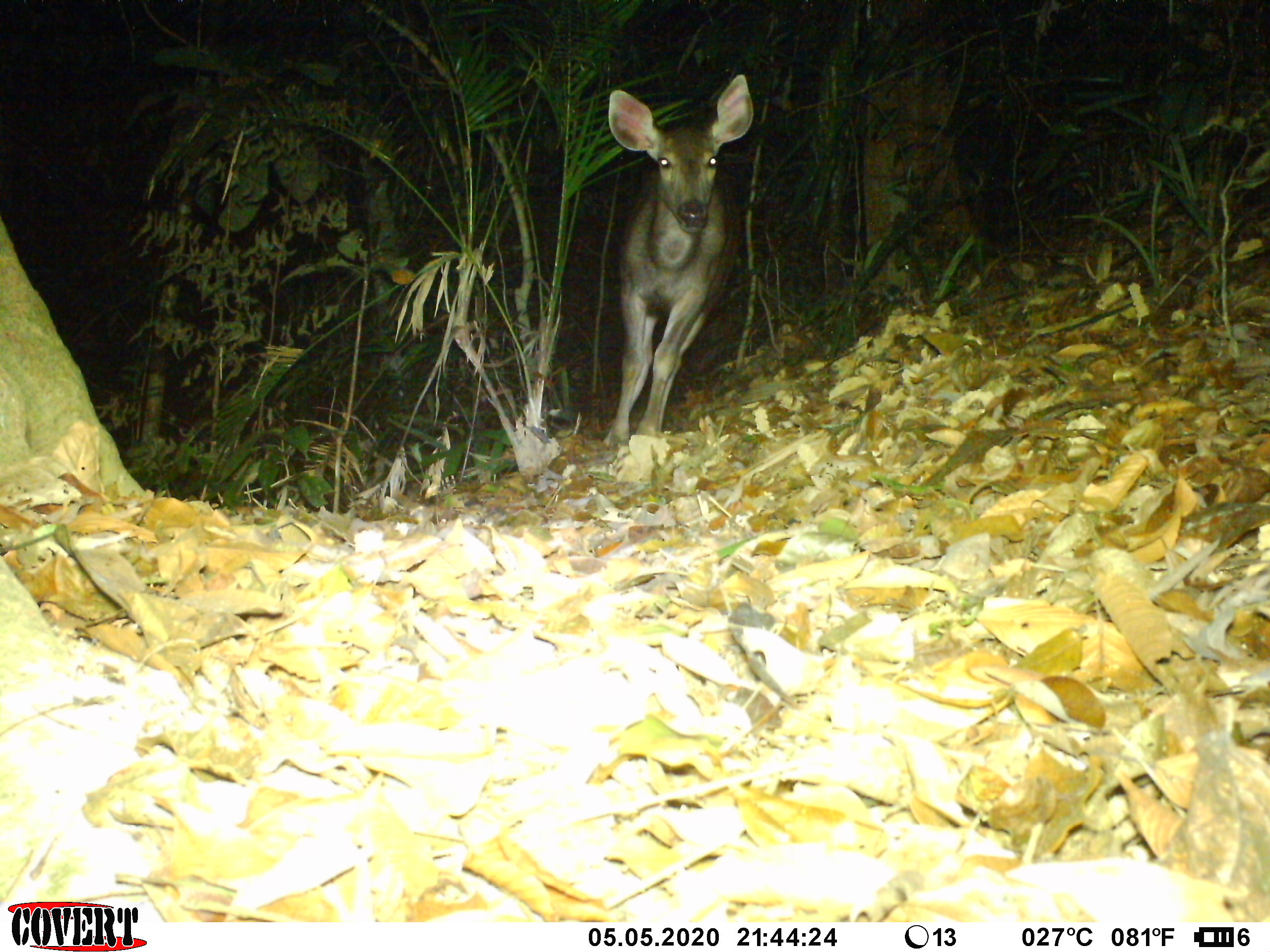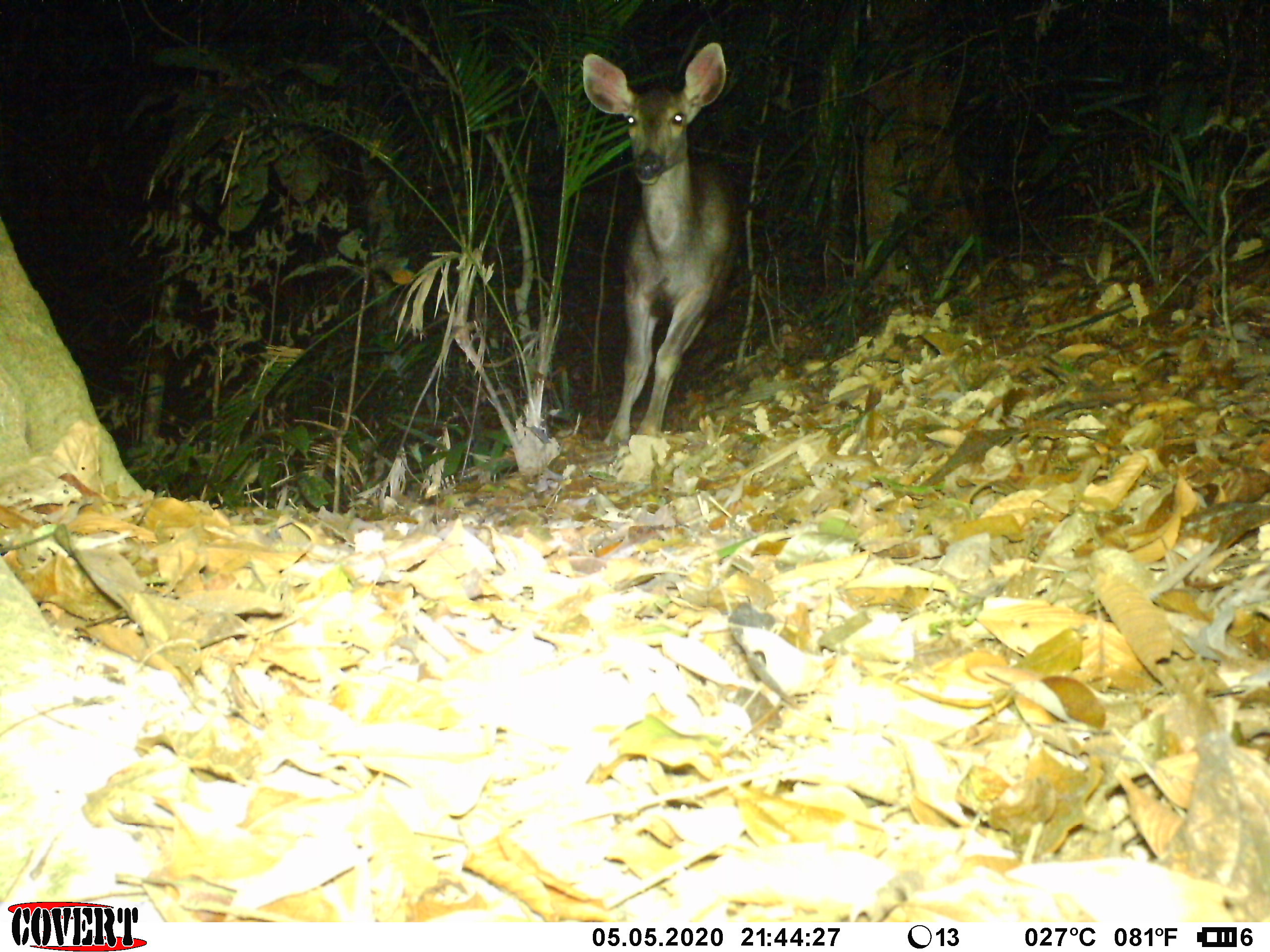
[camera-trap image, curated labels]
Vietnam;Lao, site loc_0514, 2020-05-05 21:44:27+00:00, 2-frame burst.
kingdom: Animalia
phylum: Chordata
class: Mammalia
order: Artiodactyla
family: Cervidae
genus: Rusa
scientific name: Rusa unicolor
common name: sambar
Sambar (Rusa unicolor). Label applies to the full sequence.